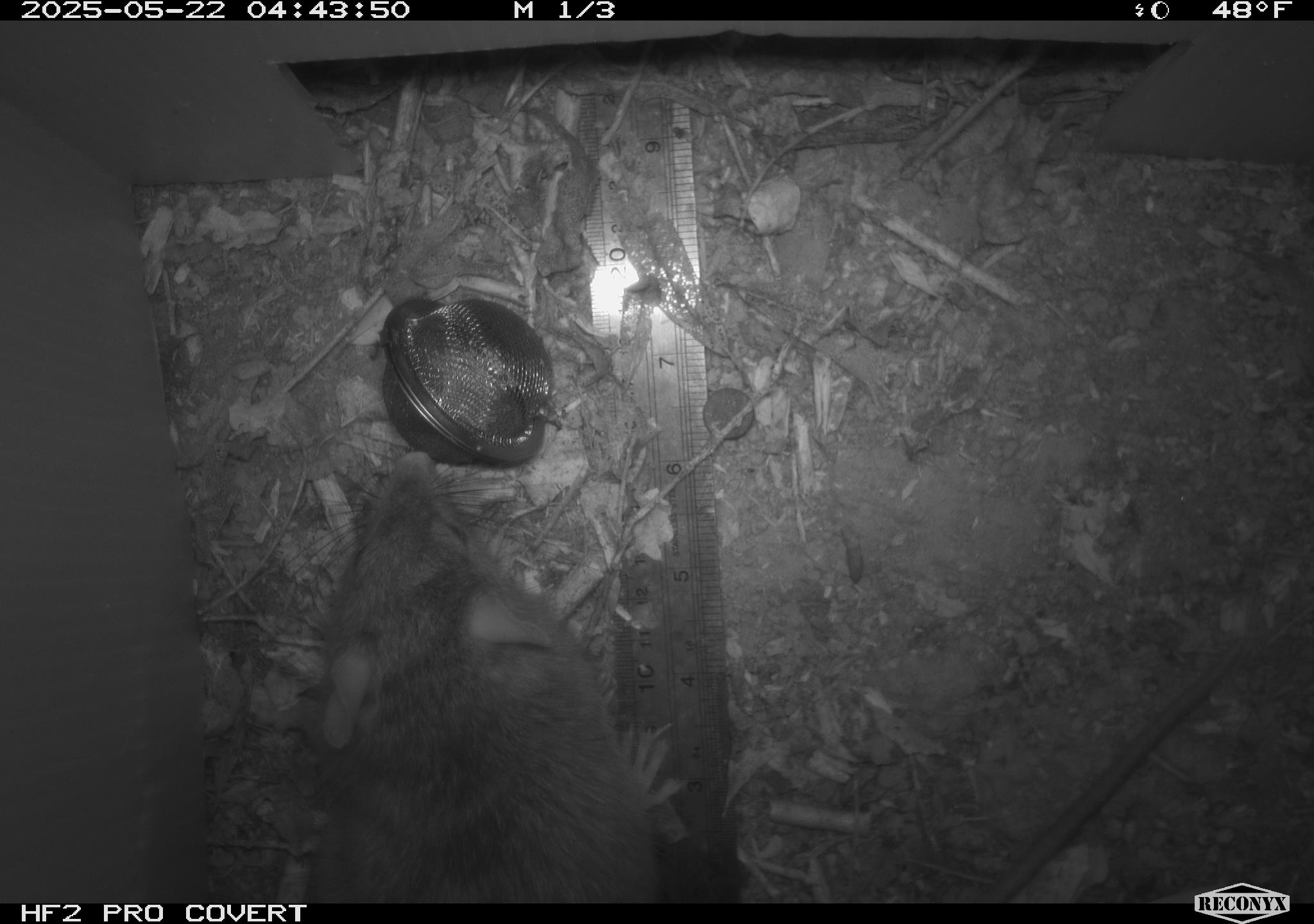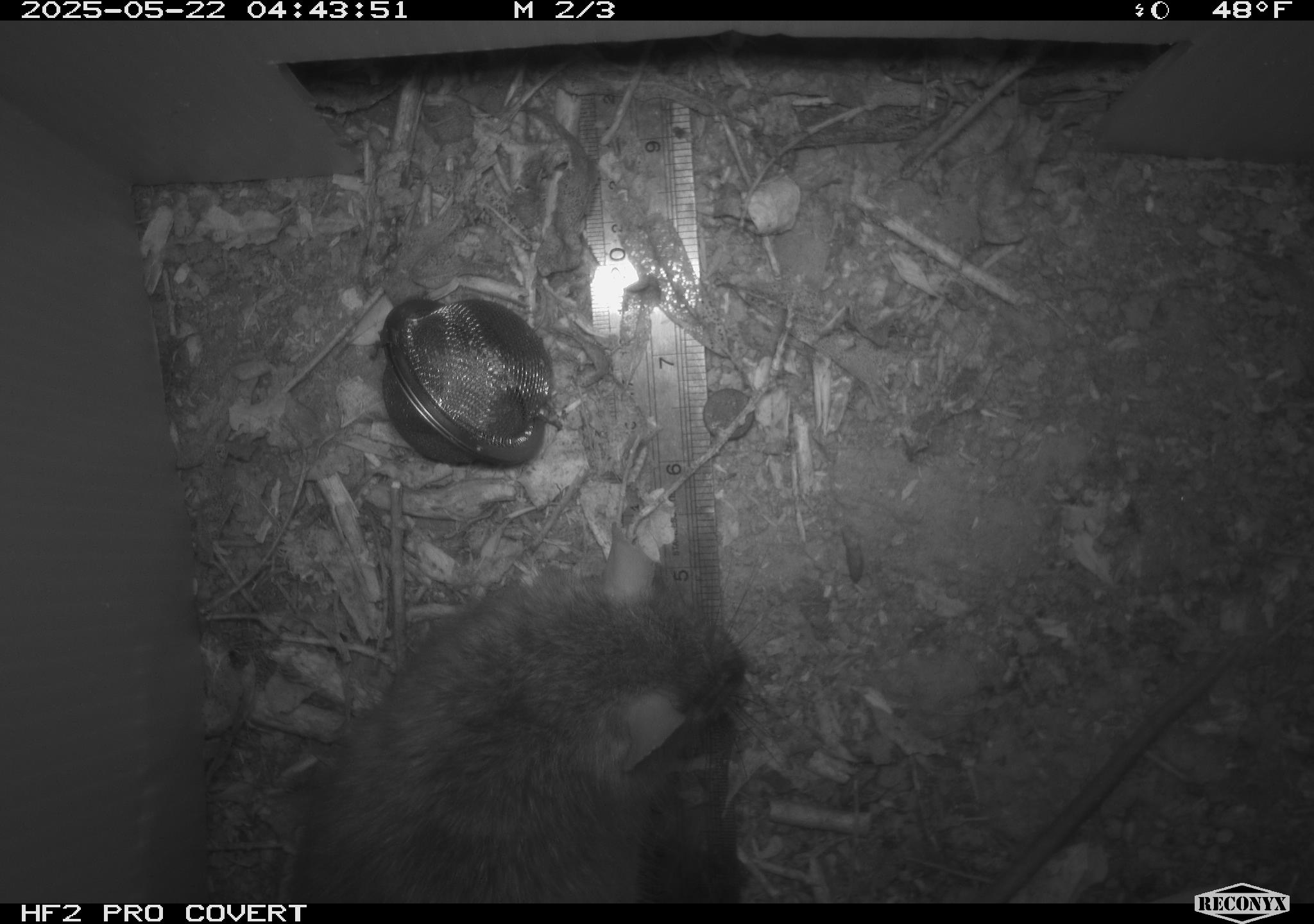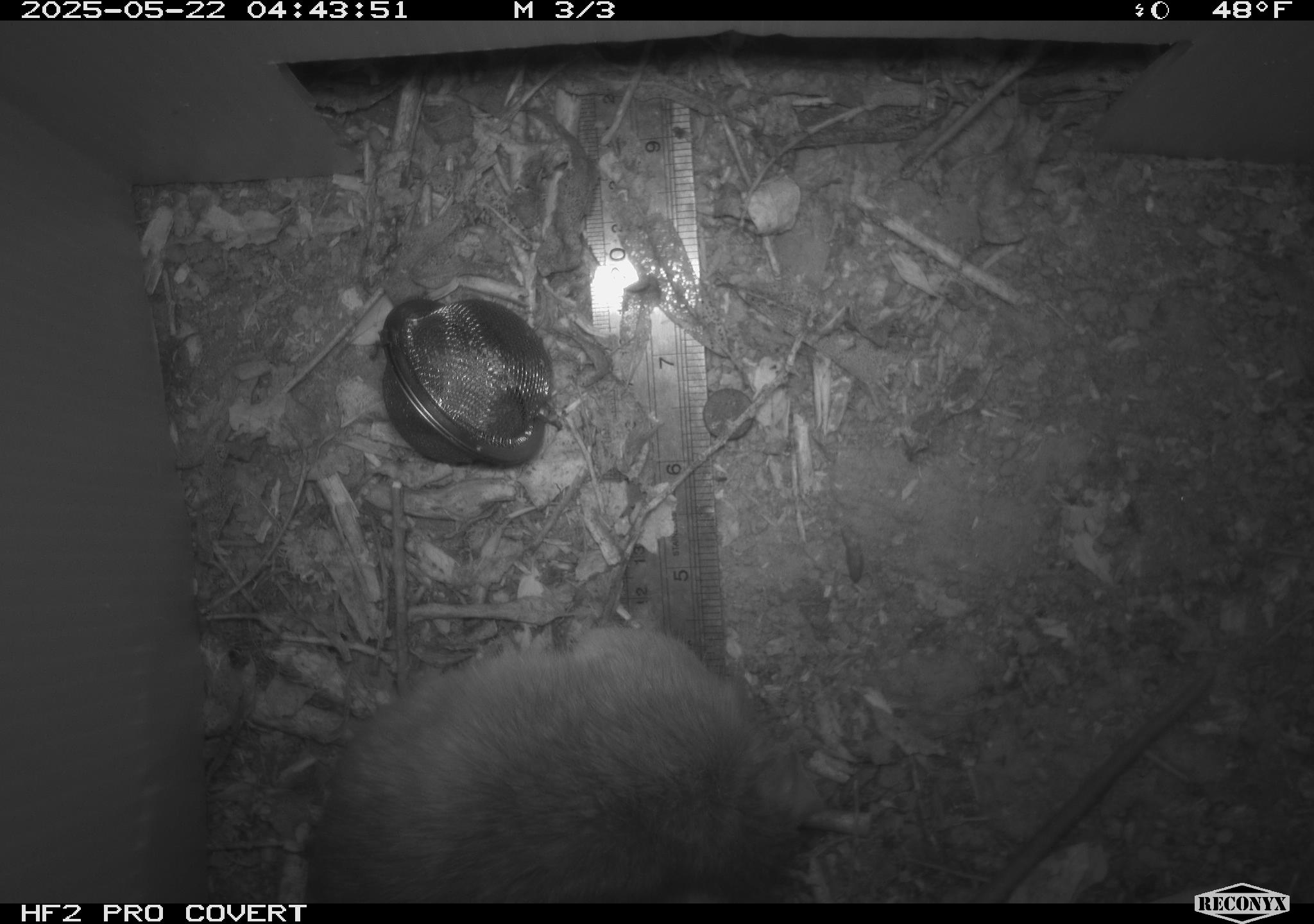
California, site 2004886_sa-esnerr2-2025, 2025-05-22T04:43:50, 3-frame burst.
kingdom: Animalia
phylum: Chordata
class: Mammalia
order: Rodentia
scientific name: Rodentia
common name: rodent